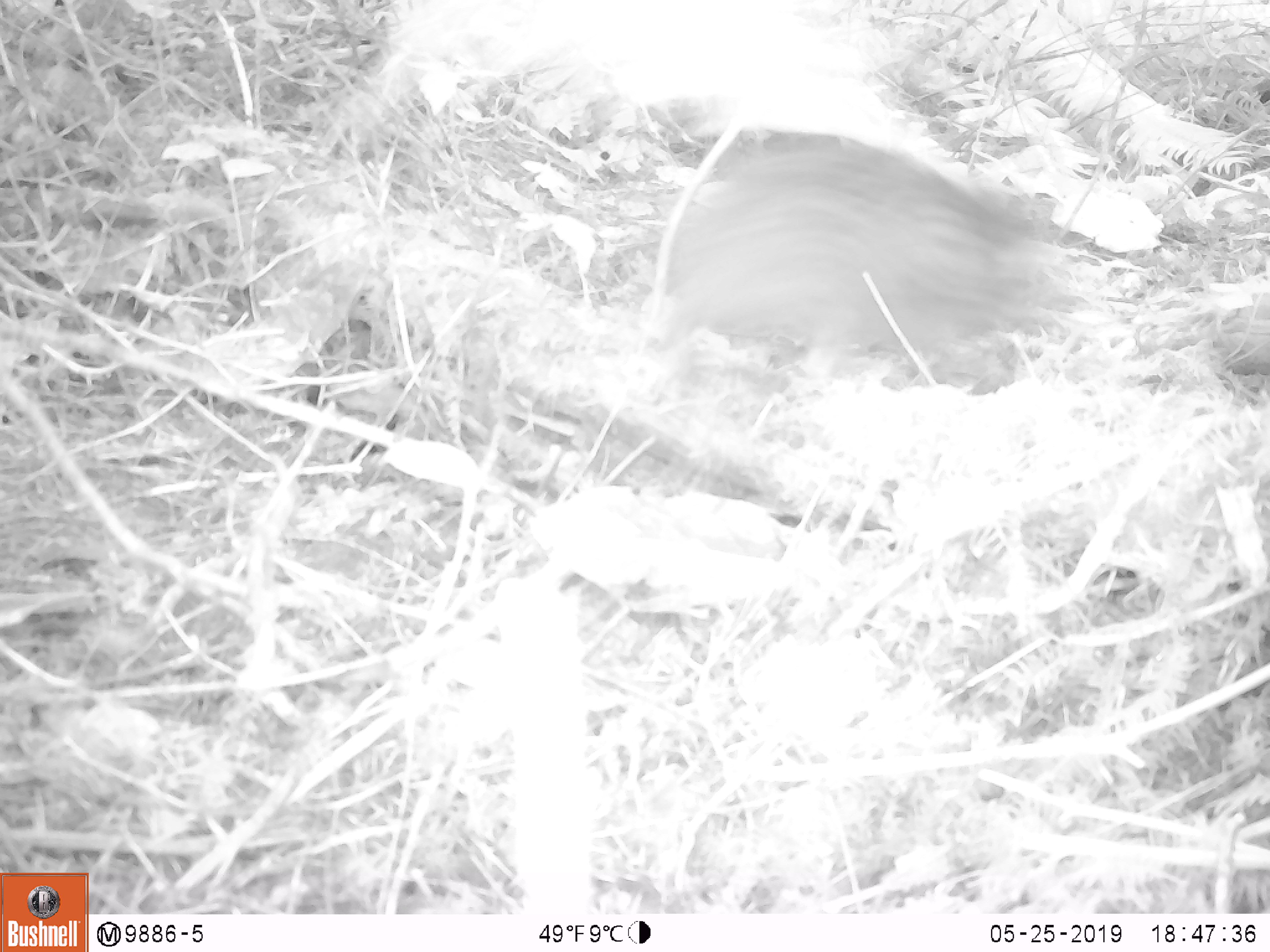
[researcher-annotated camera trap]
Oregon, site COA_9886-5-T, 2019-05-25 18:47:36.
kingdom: Animalia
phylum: Chordata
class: Mammalia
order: Rodentia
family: Aplodontiidae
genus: Aplodontia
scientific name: Aplodontia rufa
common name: mountain beaver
Mountain beaver (Aplodontia rufa).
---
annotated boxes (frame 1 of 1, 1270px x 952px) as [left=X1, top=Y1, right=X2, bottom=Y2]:
mountain beaver: [left=668, top=150, right=1075, bottom=369]